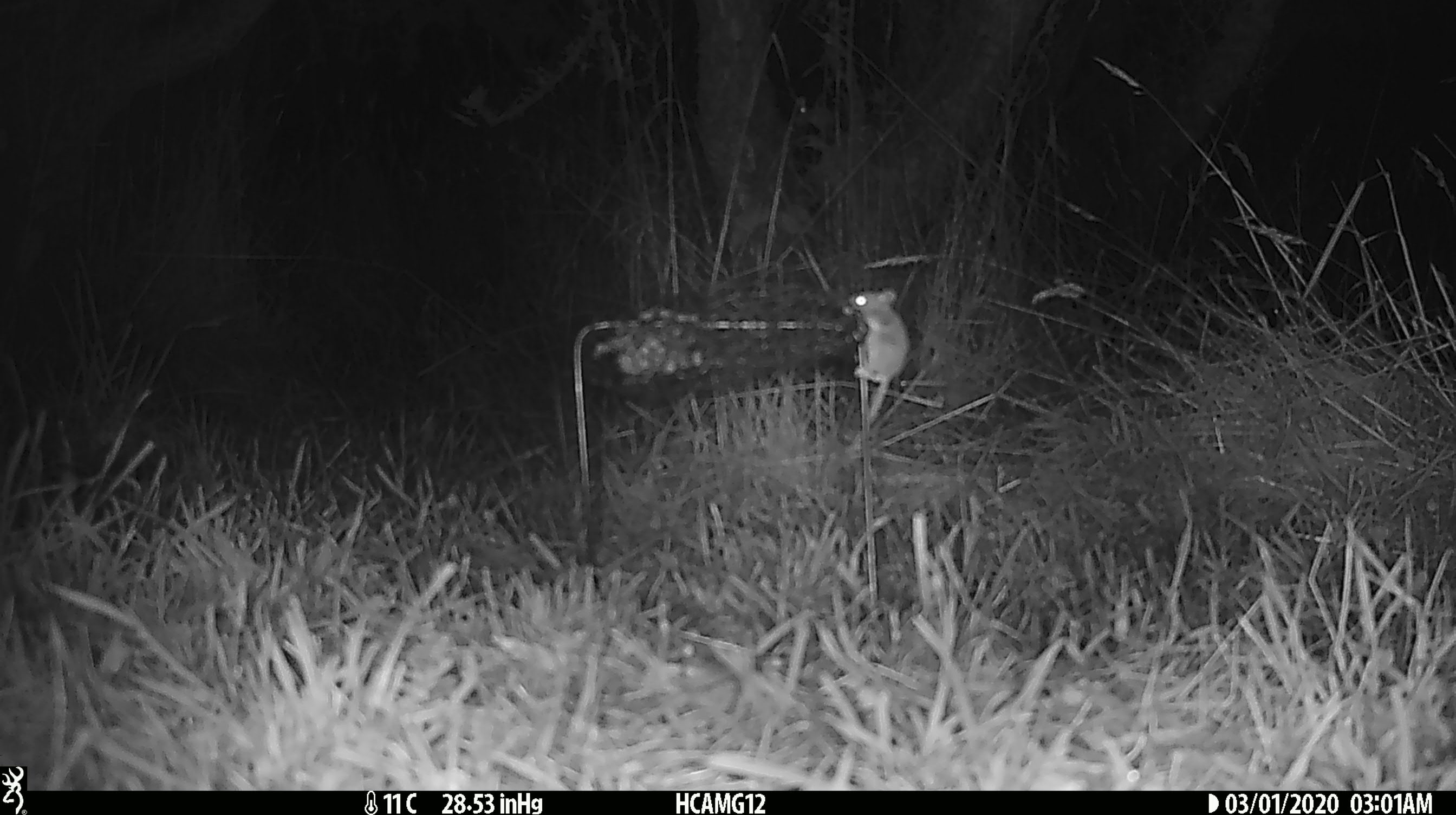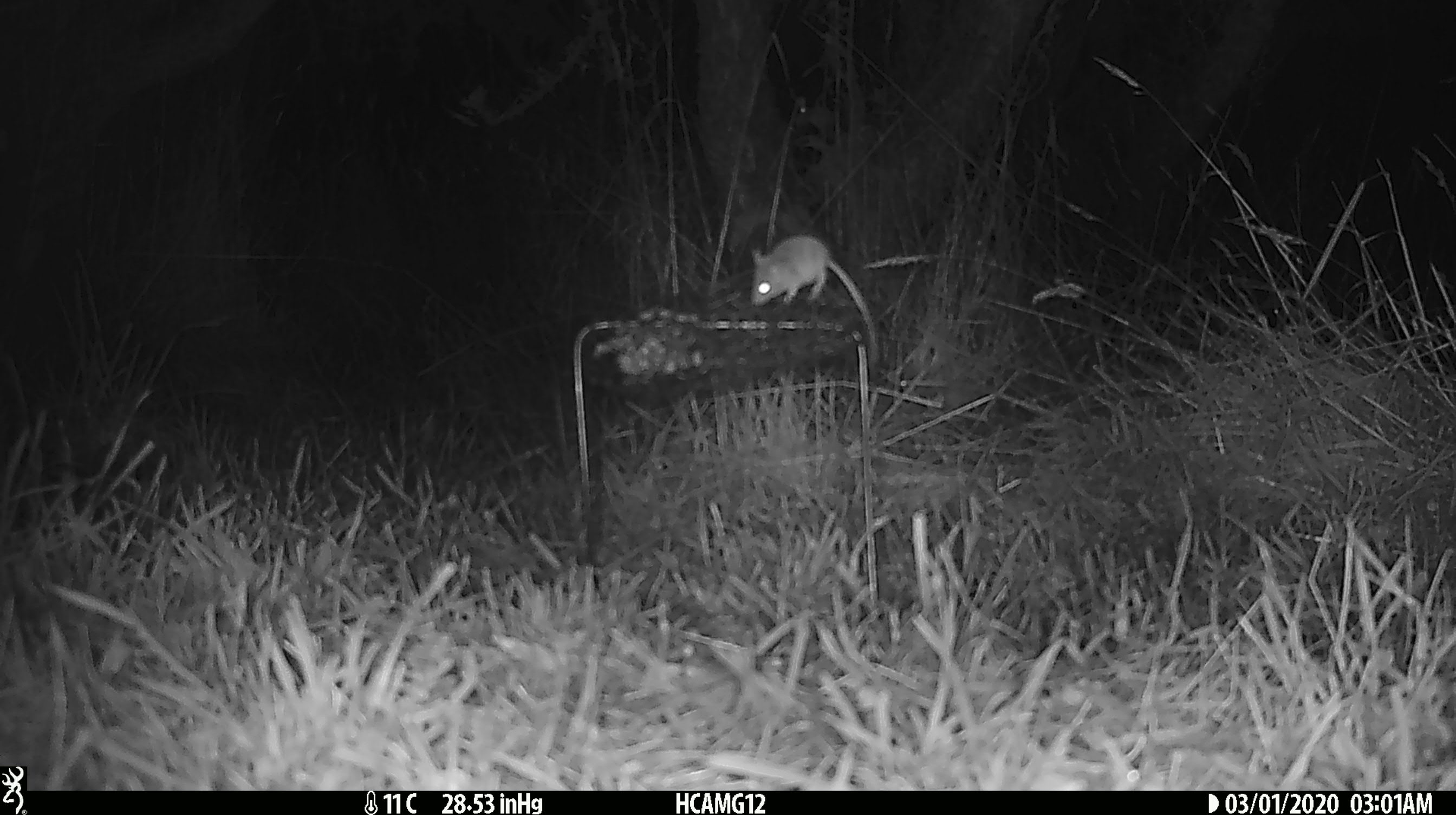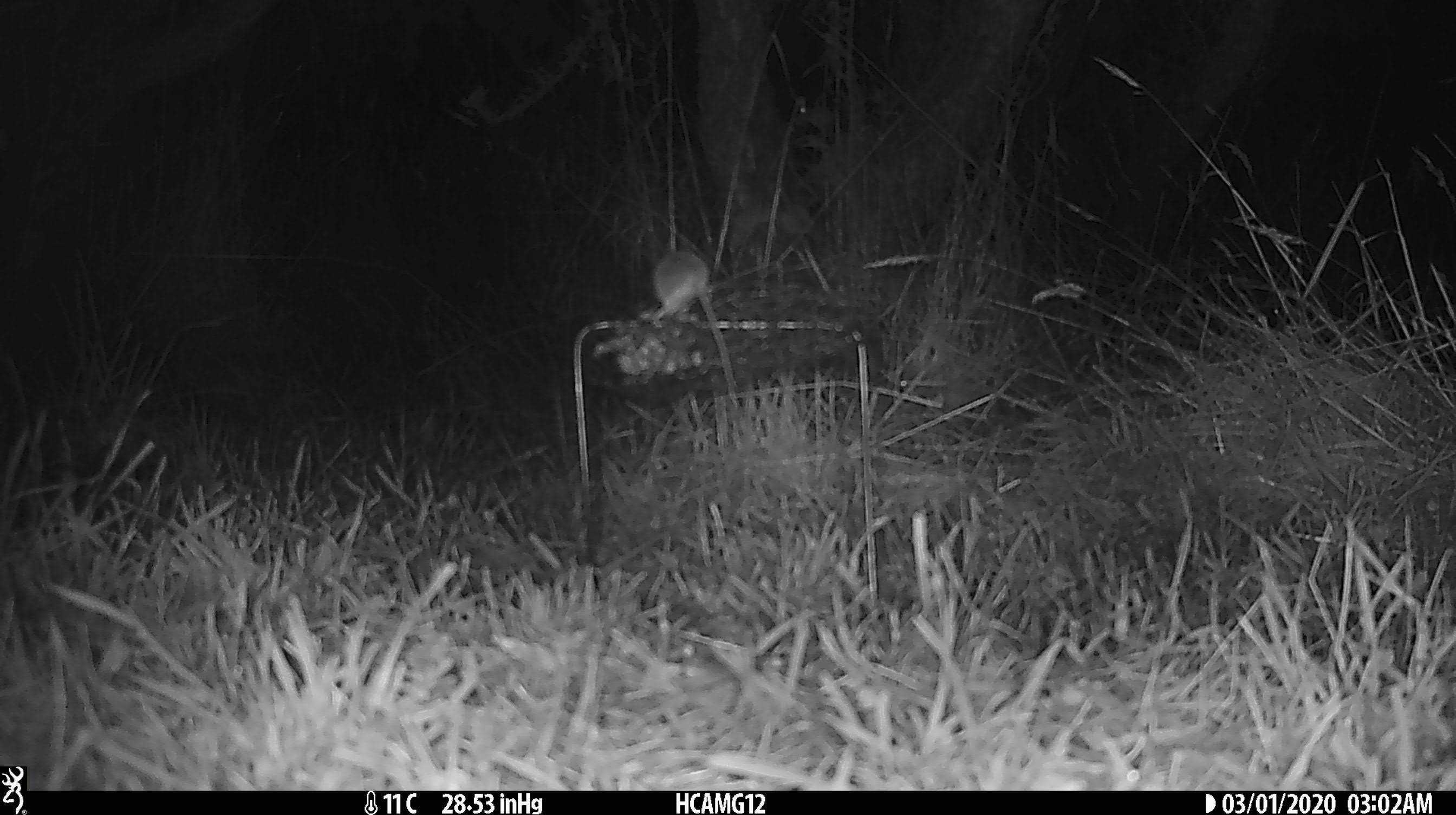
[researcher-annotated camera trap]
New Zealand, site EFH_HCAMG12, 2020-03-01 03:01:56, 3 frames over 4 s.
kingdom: Animalia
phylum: Chordata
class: Mammalia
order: Rodentia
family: Muridae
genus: Mus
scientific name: Mus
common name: mouse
Mouse (Mus).